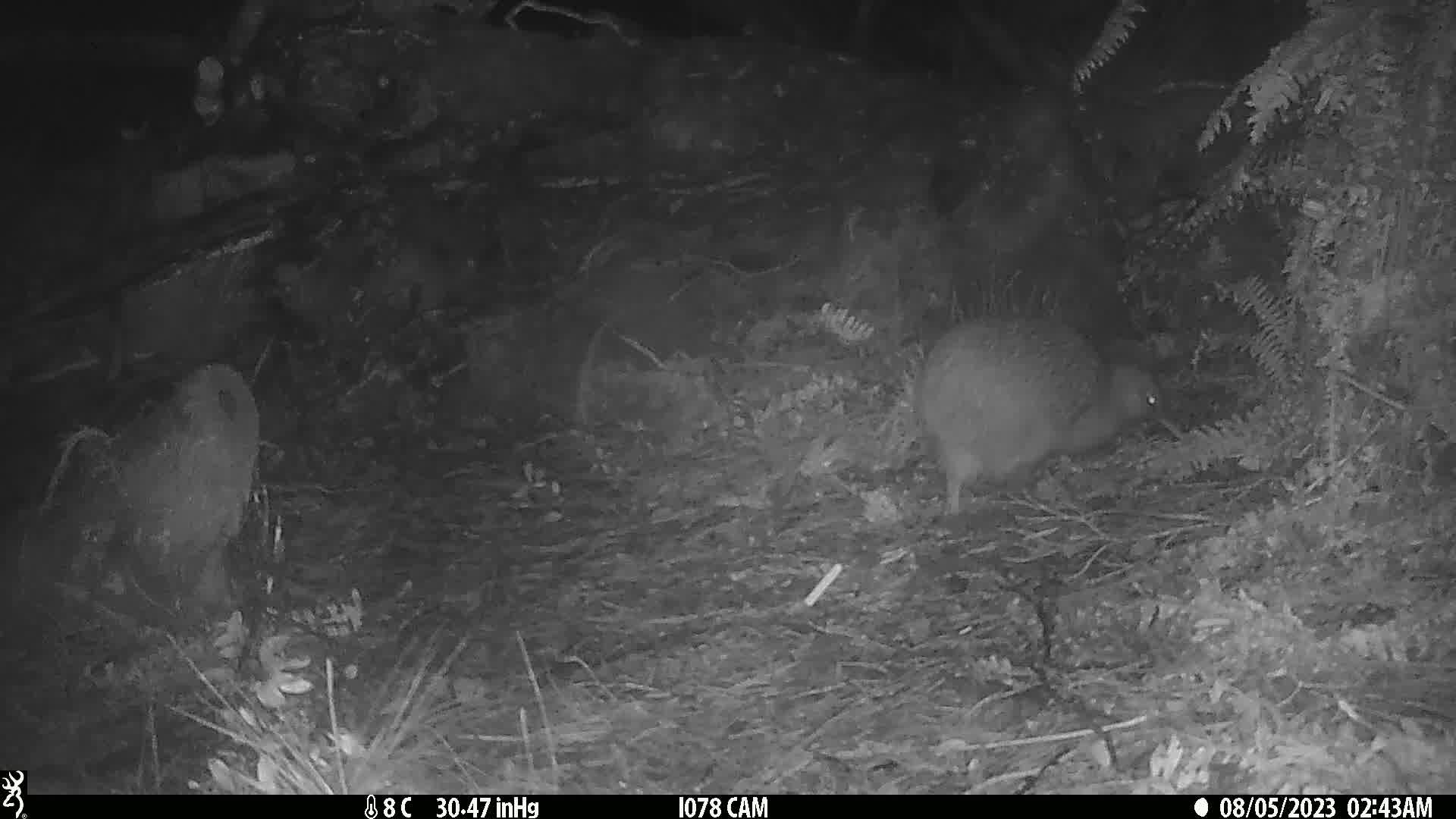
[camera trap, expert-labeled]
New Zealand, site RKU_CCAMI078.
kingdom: Animalia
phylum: Chordata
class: Aves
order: Apterygiformes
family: Apterygidae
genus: Apteryx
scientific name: Apteryx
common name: kiwi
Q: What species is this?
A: Kiwi (Apteryx).